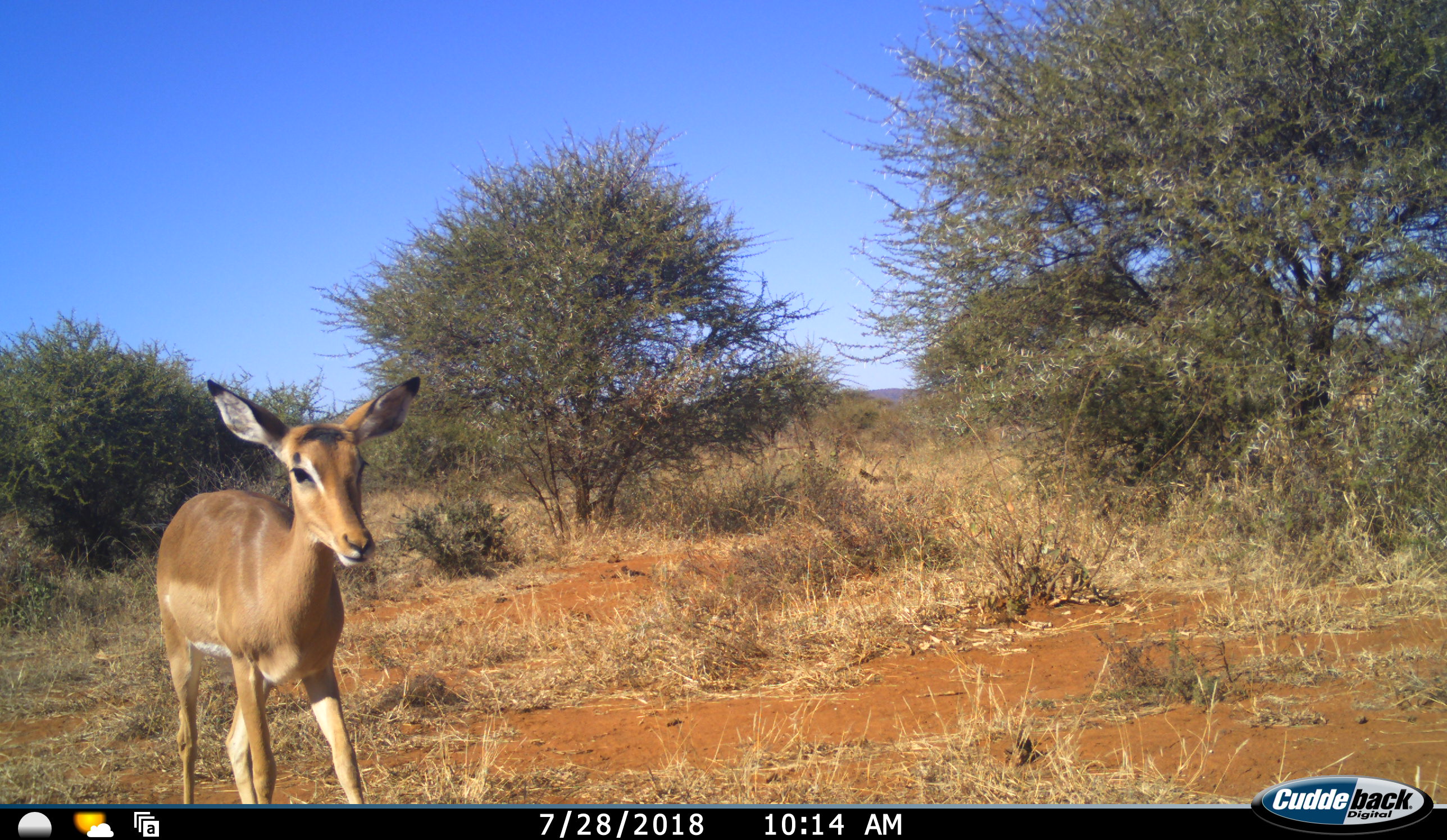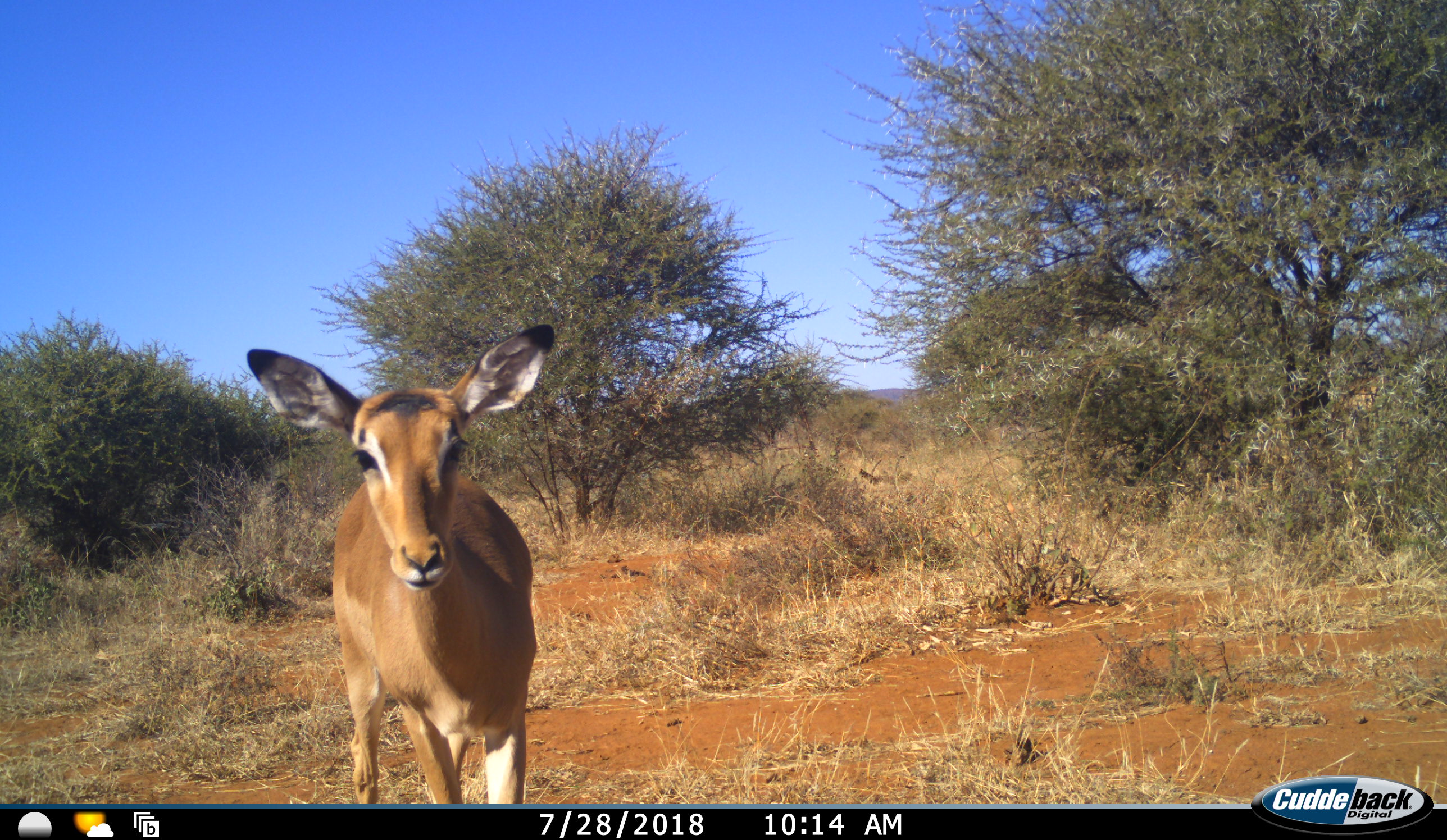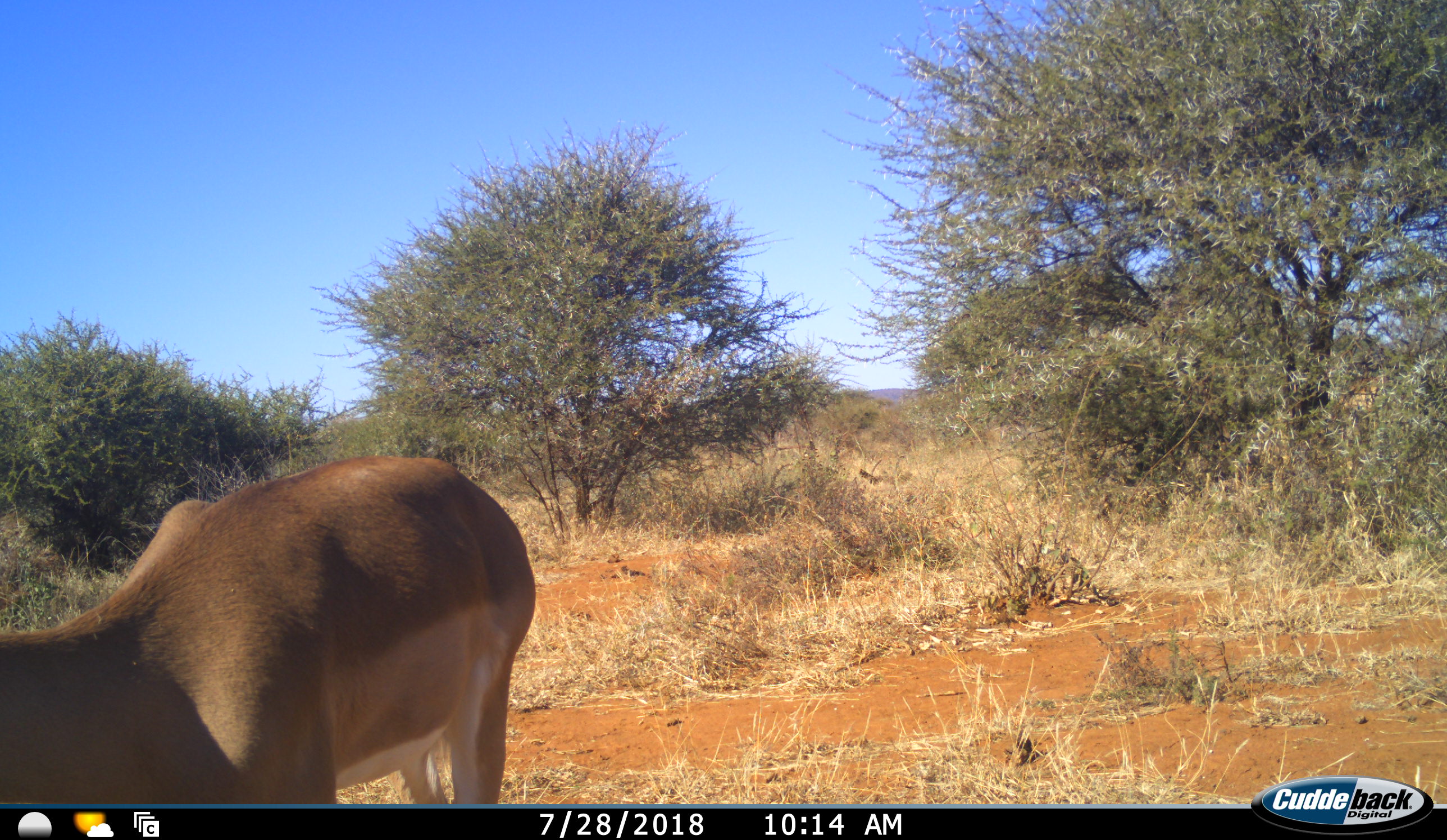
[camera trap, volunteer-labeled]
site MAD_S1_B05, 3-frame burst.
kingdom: Animalia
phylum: Chordata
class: Mammalia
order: Artiodactyla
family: Bovidae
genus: Aepyceros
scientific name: Aepyceros melampus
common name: impala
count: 1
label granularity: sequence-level